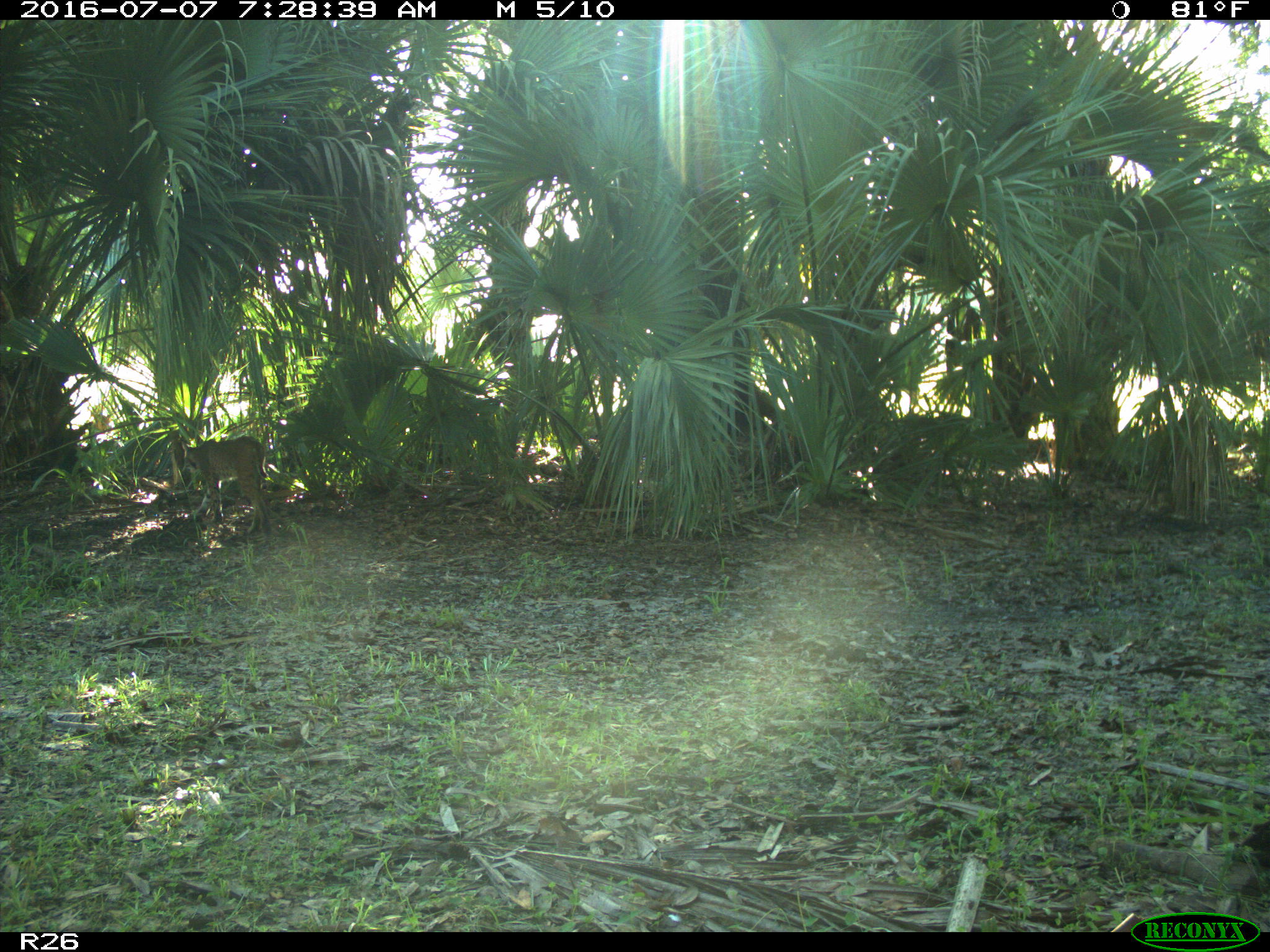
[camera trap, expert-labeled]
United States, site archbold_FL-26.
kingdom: Animalia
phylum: Chordata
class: Mammalia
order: Carnivora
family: Felidae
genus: Lynx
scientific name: Lynx rufus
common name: bobcat